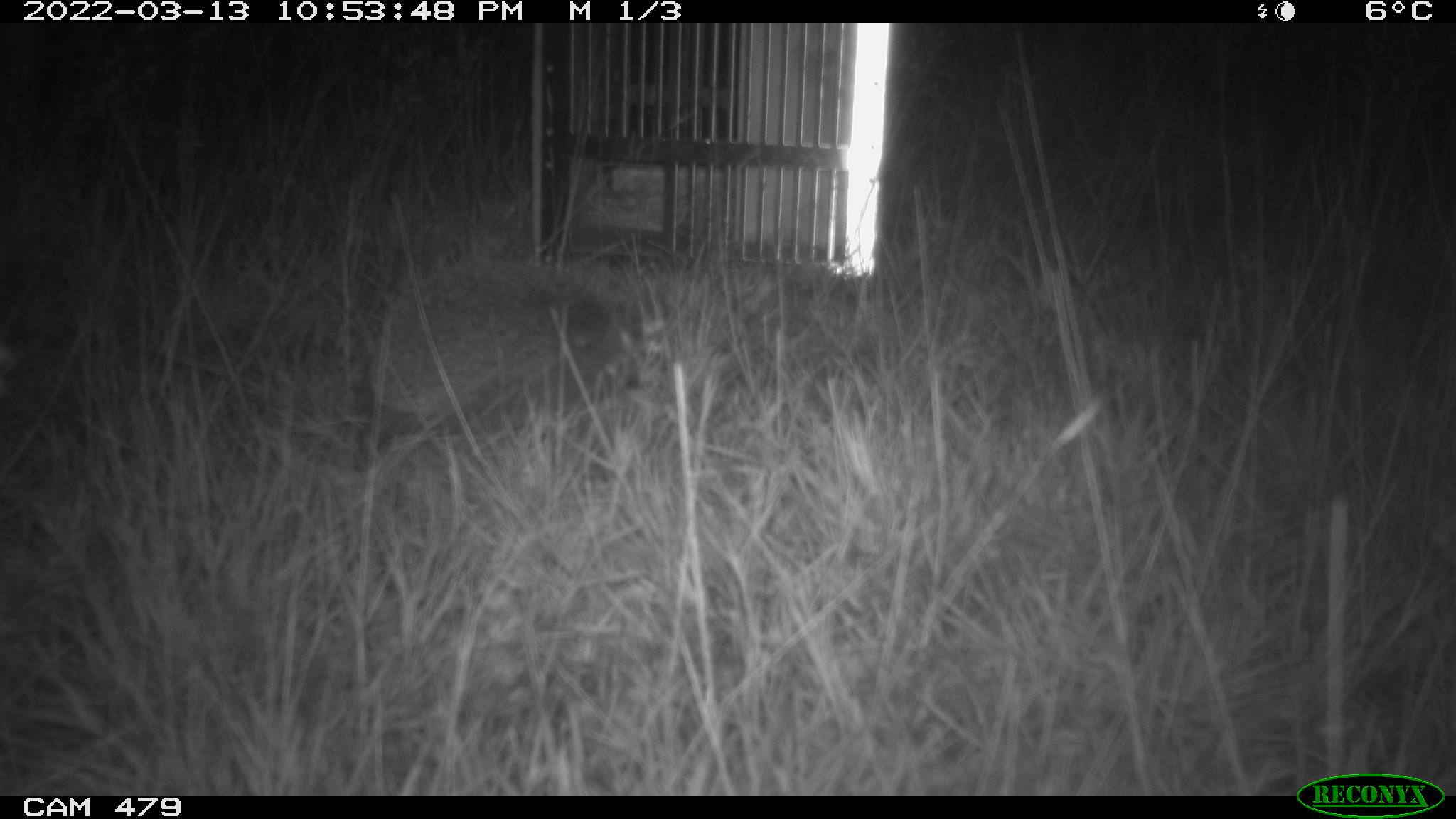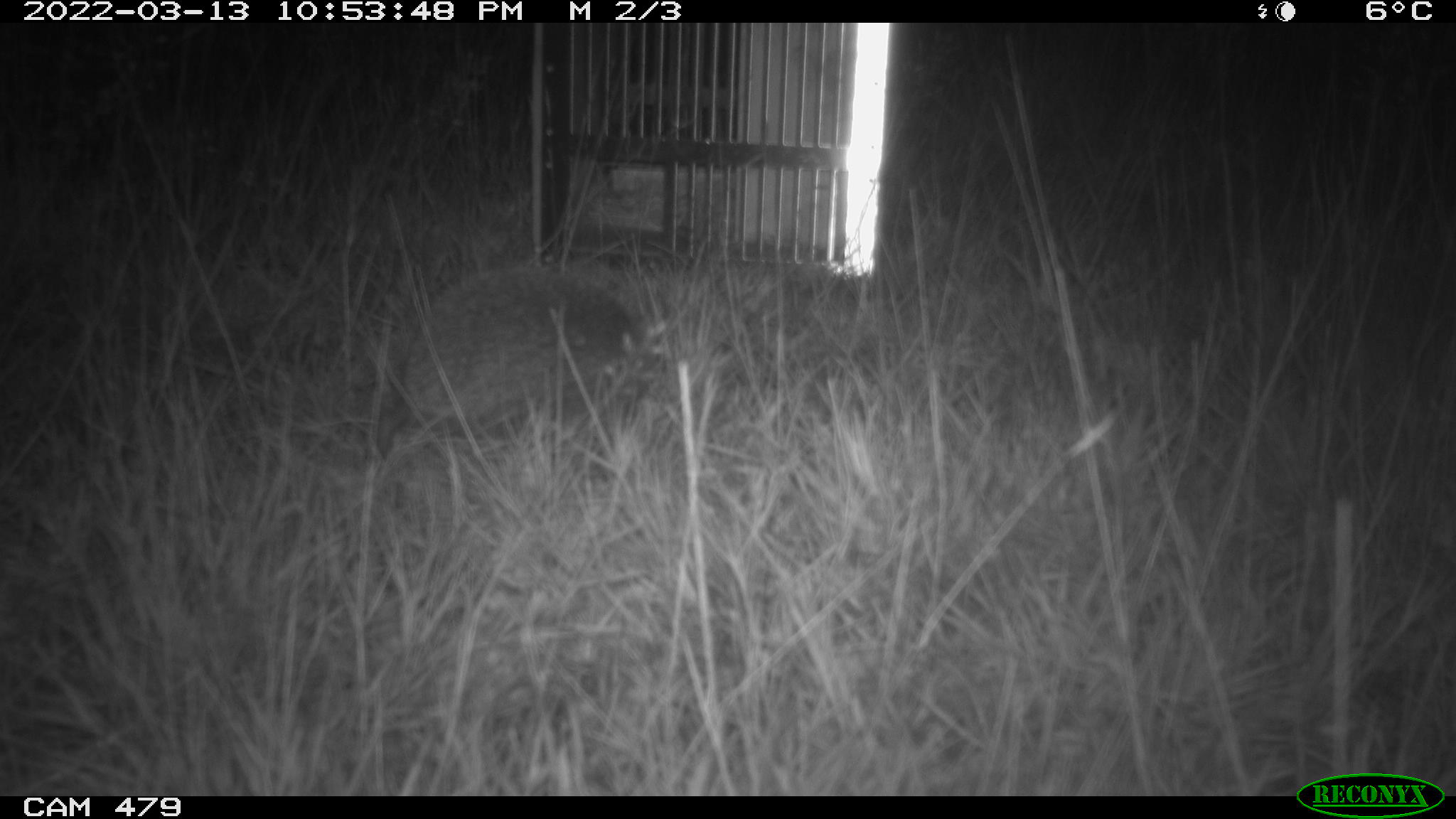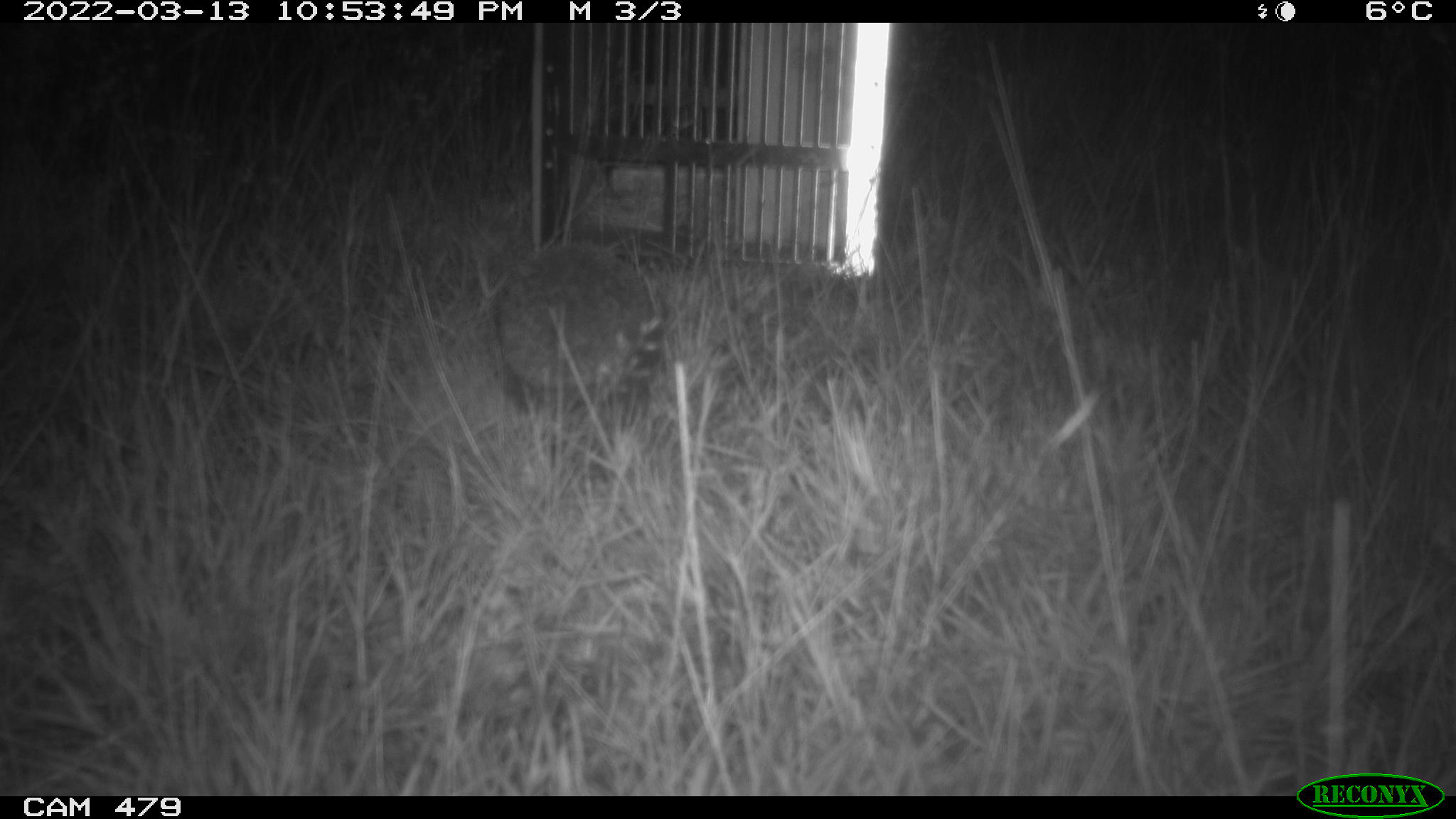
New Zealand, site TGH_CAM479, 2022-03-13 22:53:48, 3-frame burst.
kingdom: Animalia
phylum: Chordata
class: Mammalia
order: Eulipotyphla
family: Erinaceidae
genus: Erinaceus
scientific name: Erinaceus europaeus europaeus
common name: european hedgehog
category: hedgehog